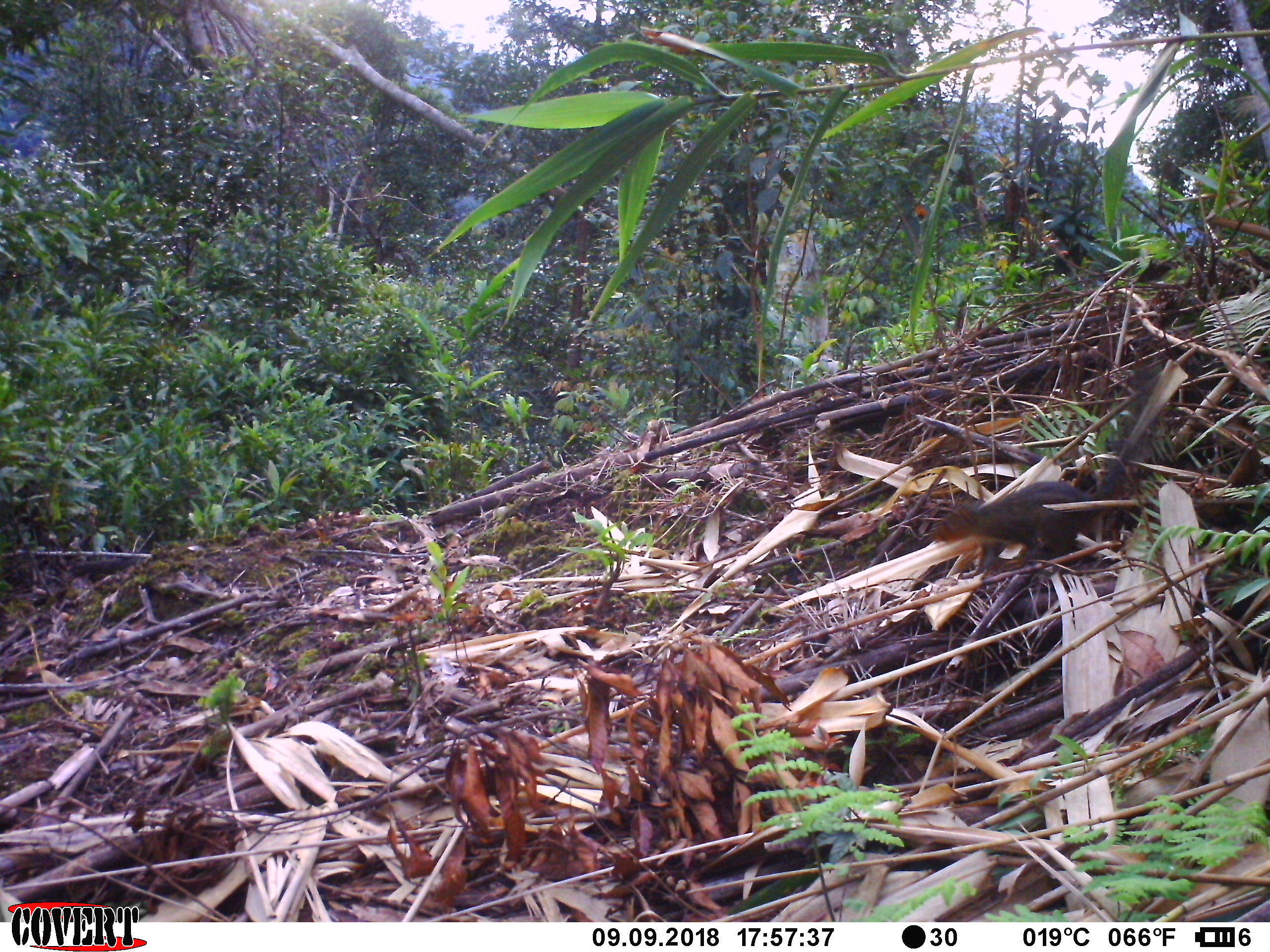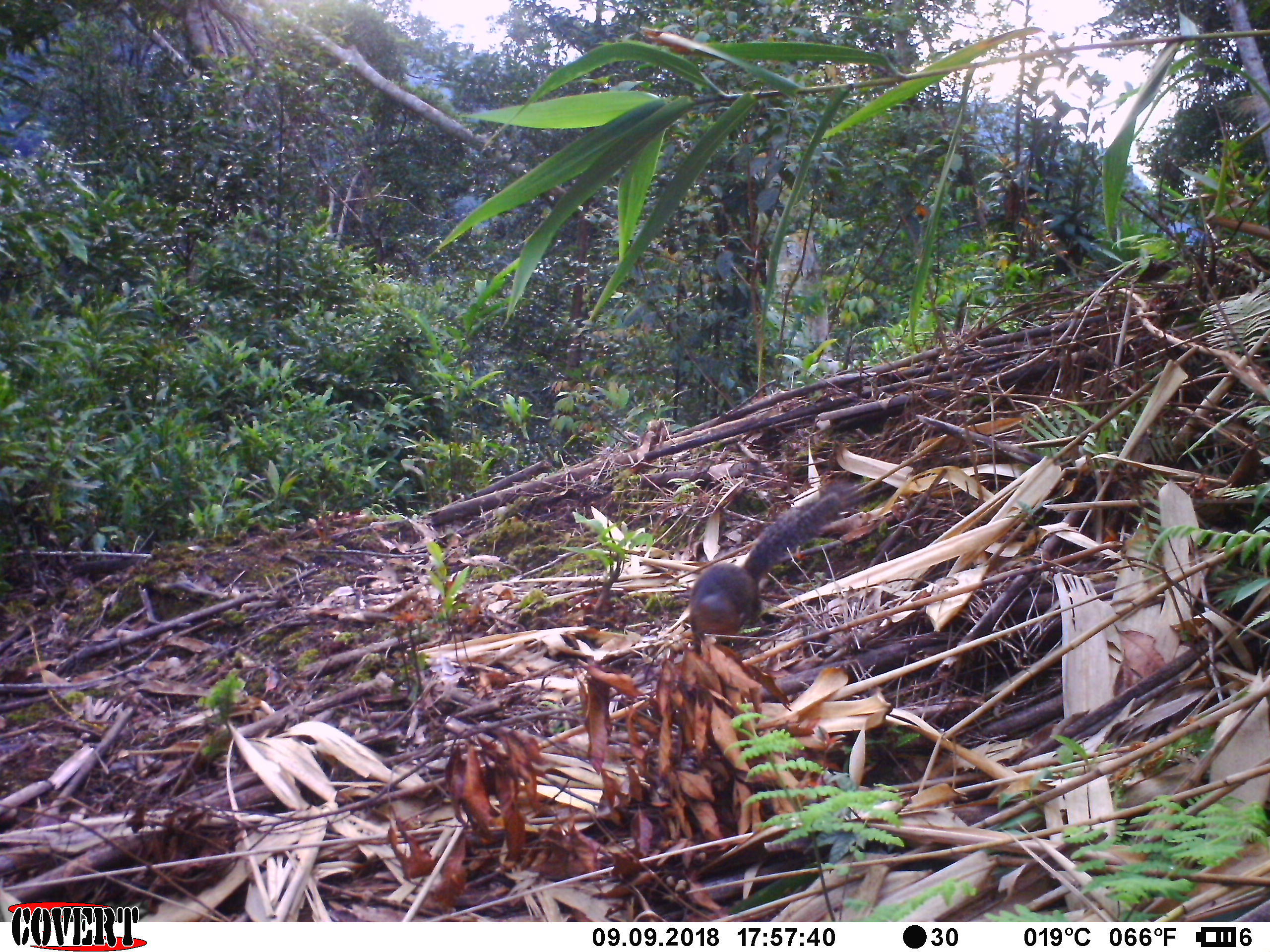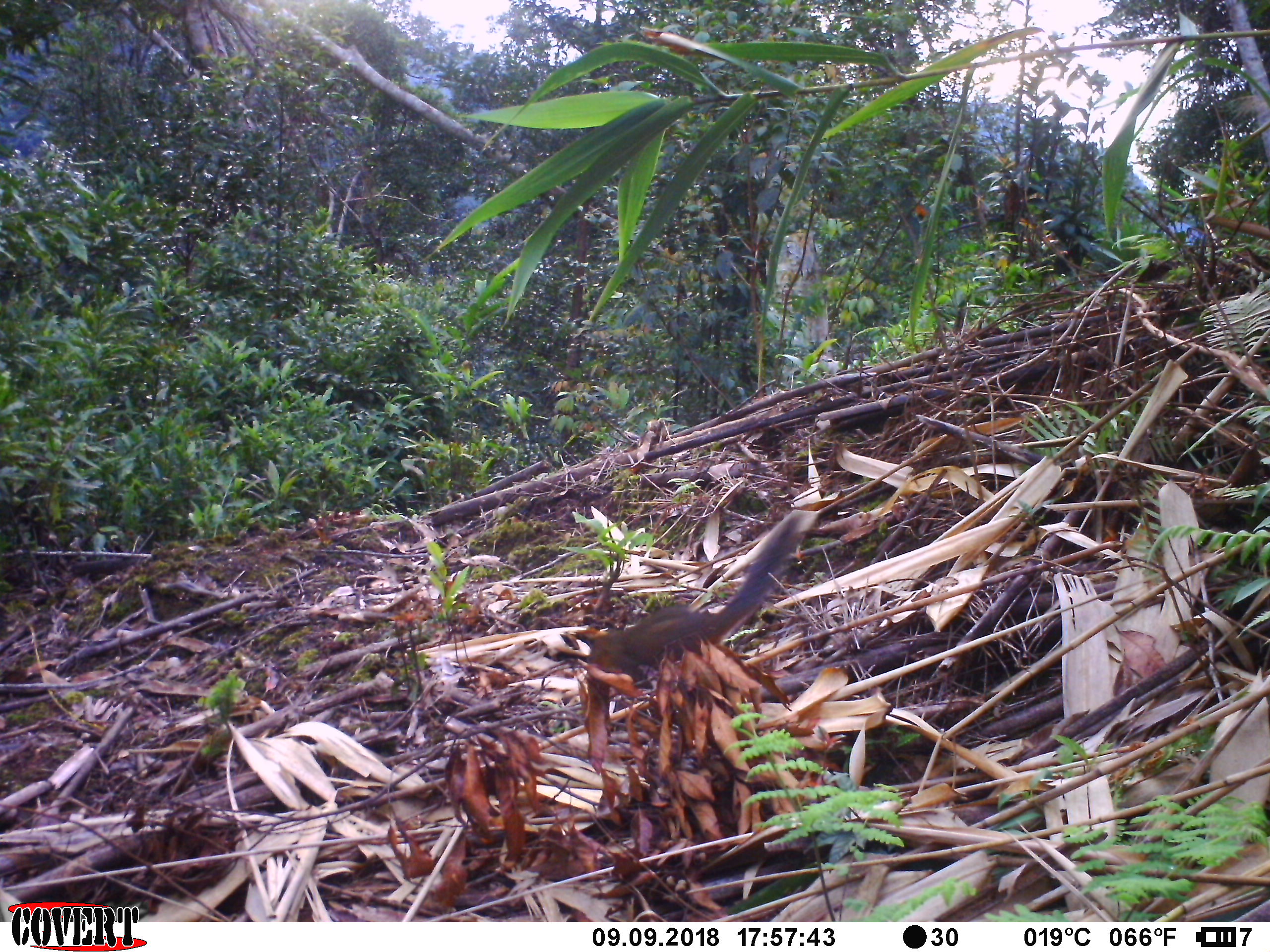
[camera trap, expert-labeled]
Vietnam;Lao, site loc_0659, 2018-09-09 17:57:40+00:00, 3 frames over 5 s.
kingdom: Animalia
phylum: Chordata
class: Mammalia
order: Rodentia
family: Sciuridae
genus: Dremomys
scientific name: Dremomys rufigenis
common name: red-cheeked squirrel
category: red cheeked squirrel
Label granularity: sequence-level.